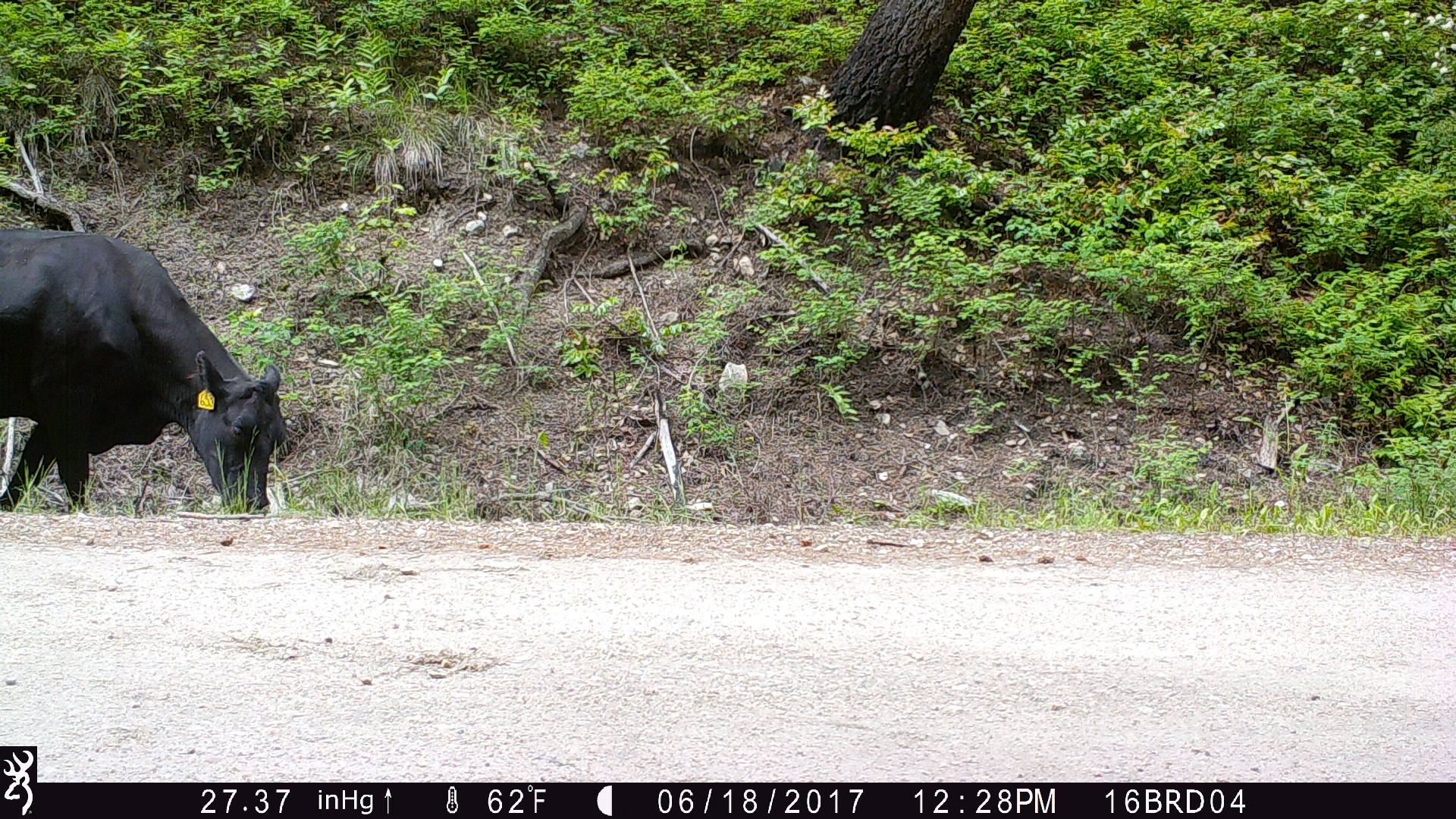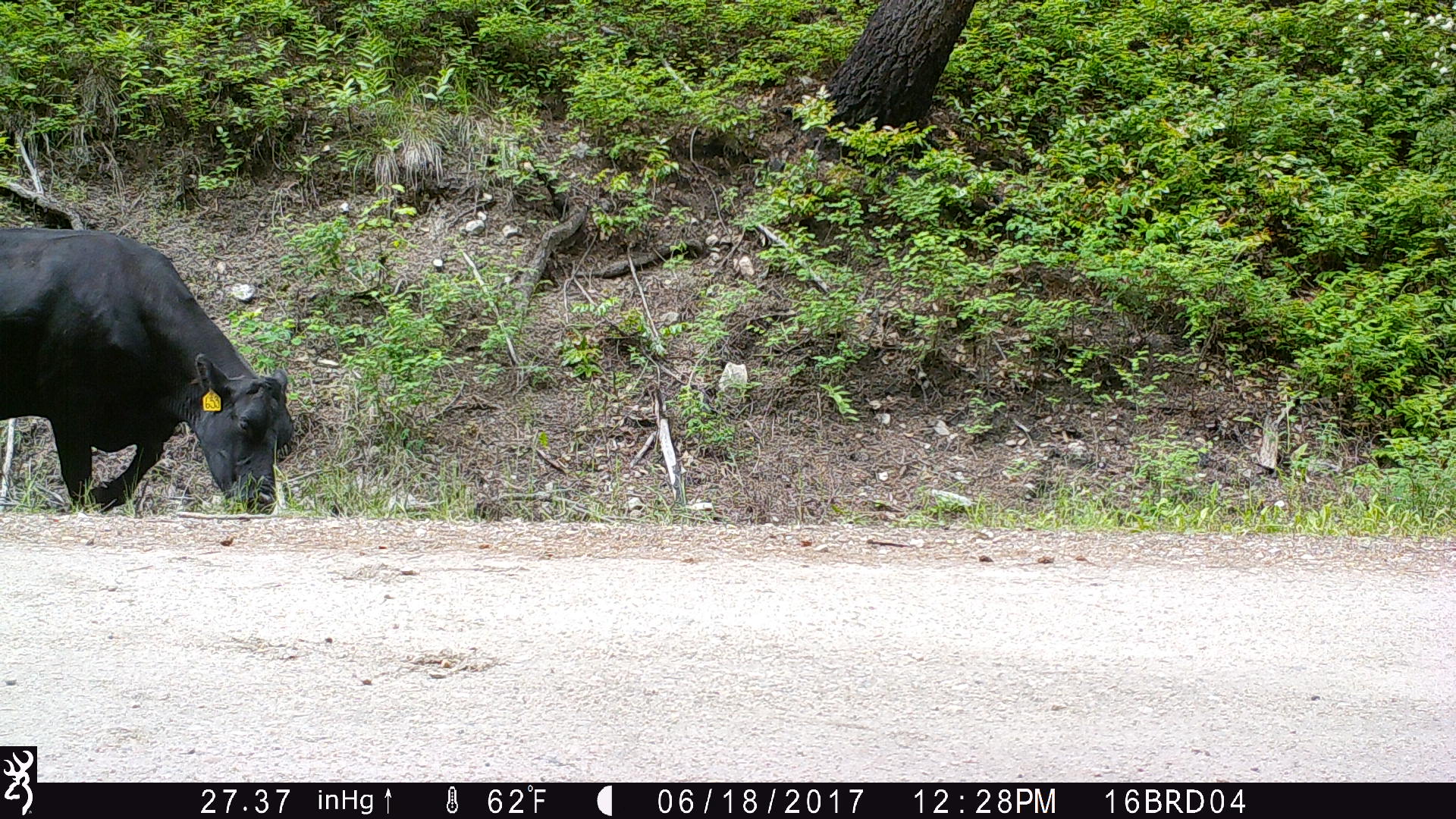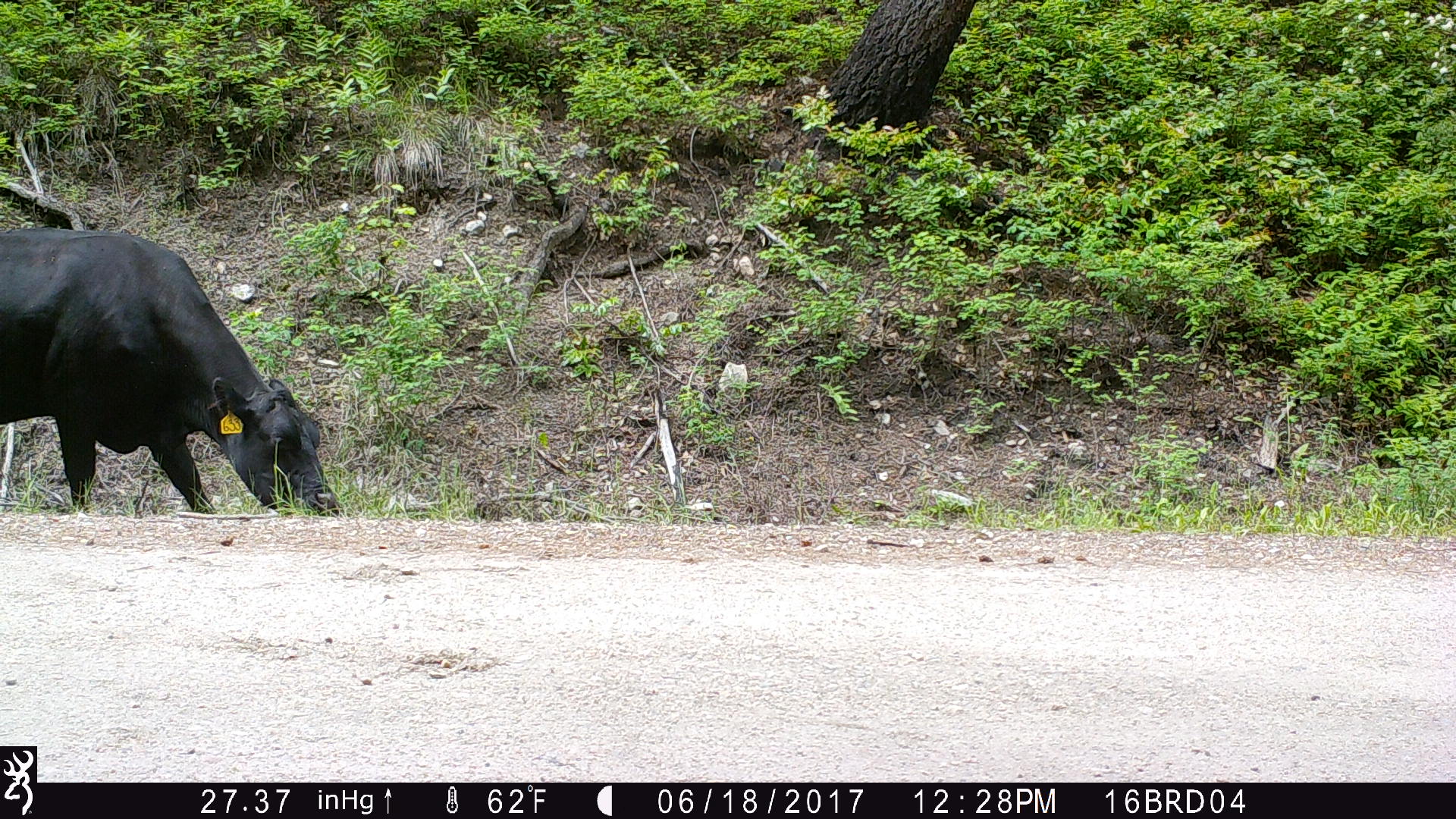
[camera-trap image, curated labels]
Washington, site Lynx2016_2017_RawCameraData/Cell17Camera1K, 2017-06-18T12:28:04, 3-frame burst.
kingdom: Animalia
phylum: Chordata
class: Mammalia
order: Artiodactyla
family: Bovidae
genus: Bos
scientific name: Bos taurus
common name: domestic cattle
Domestic cattle (Bos taurus). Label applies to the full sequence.